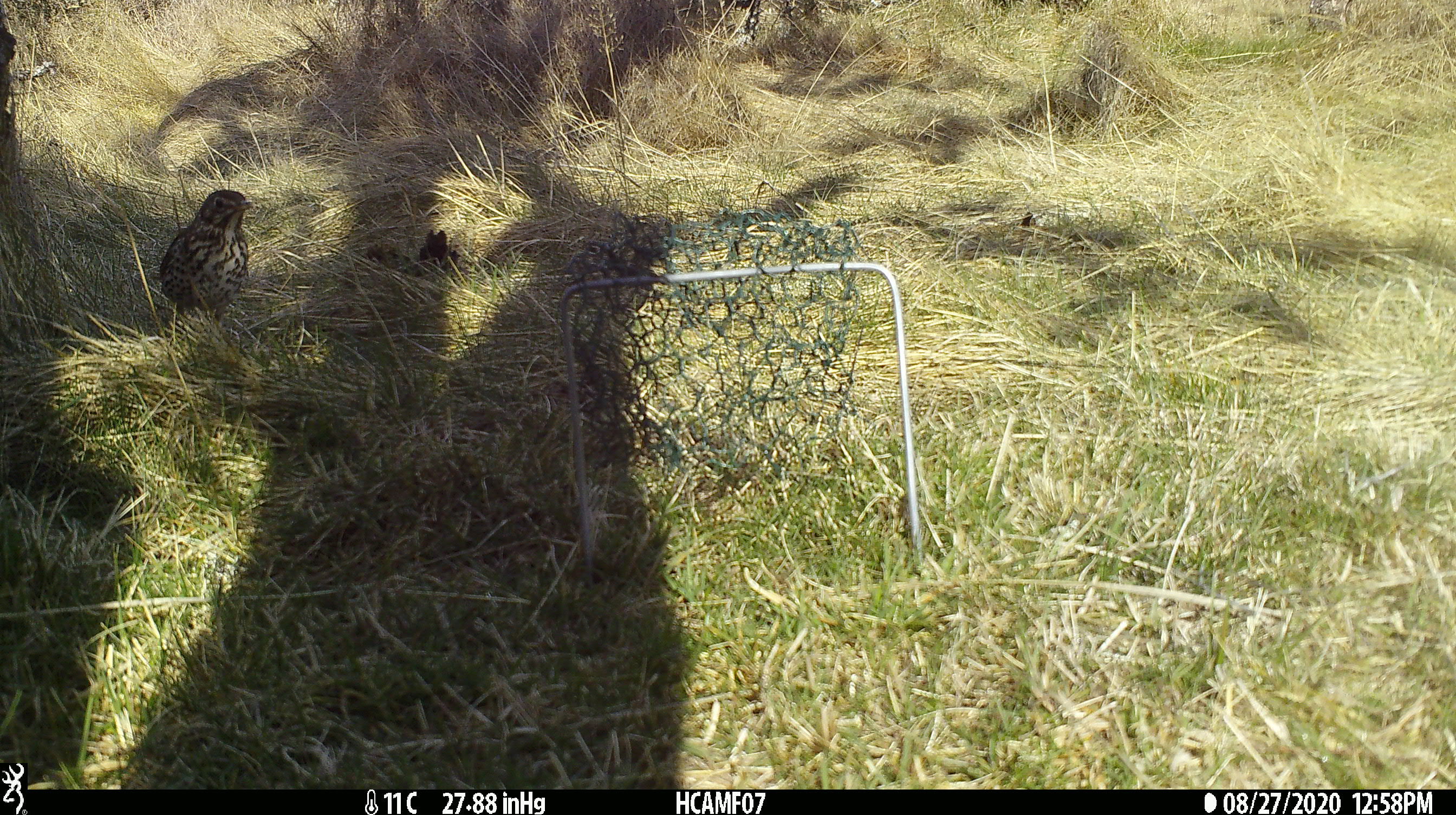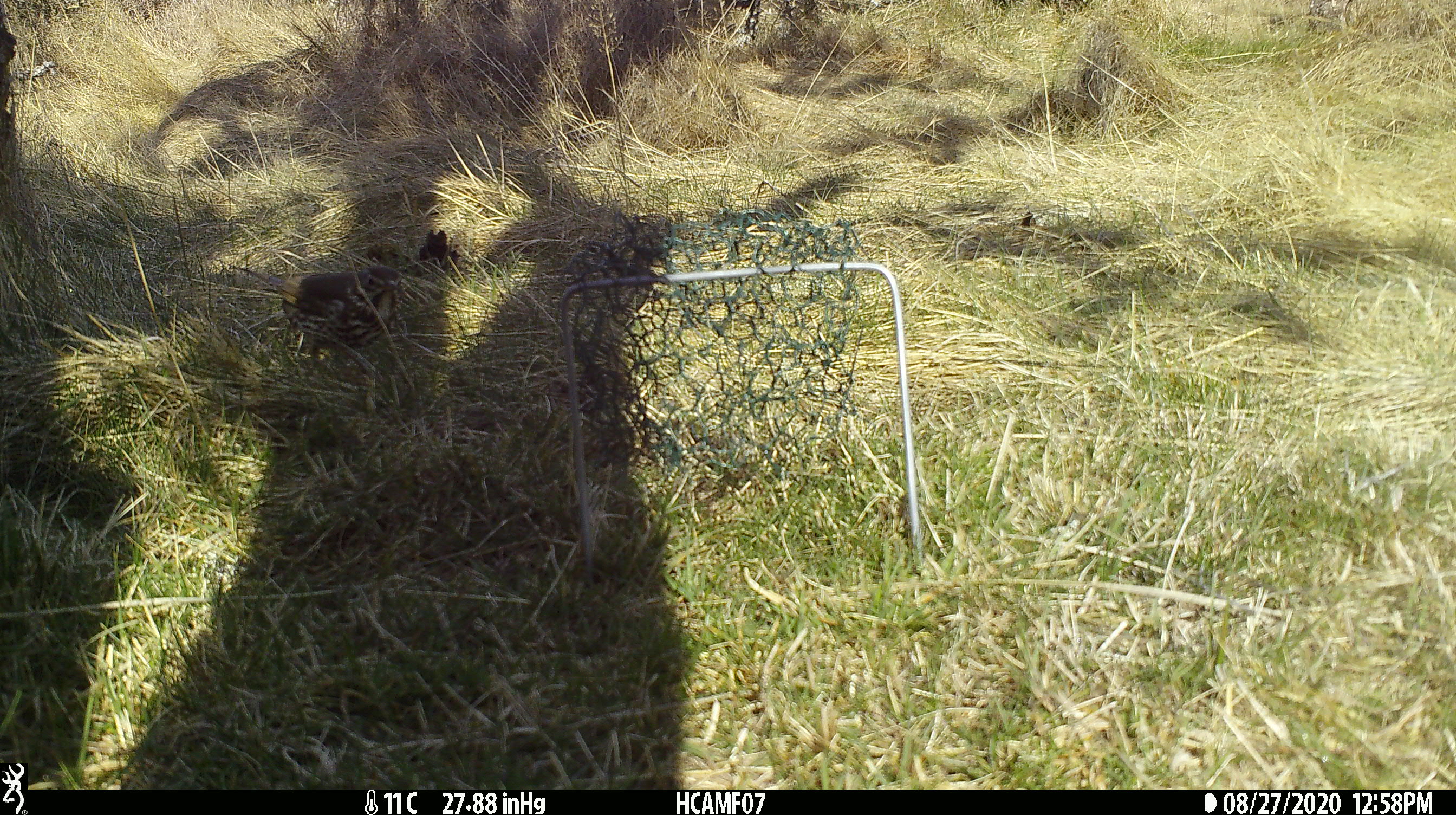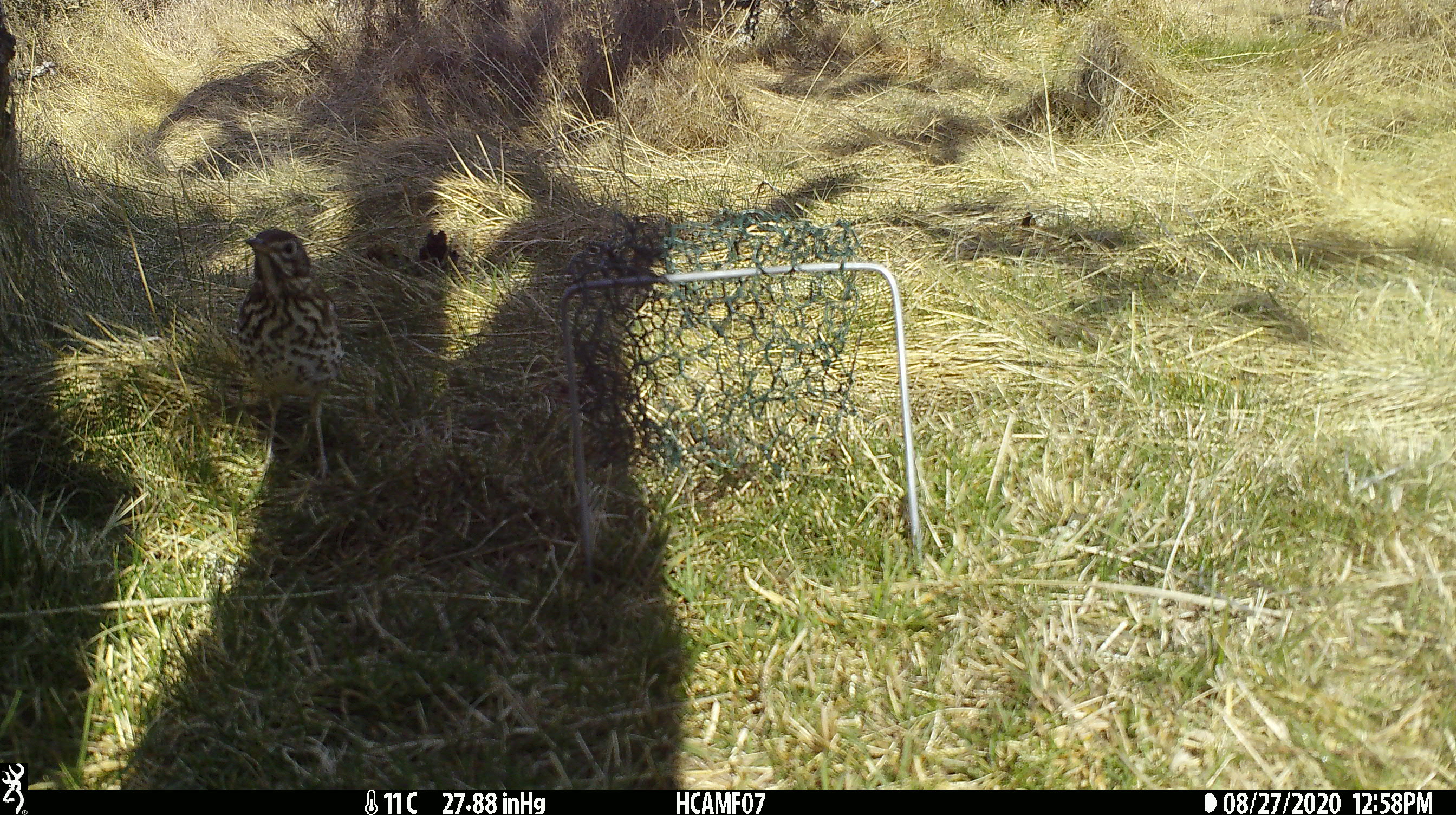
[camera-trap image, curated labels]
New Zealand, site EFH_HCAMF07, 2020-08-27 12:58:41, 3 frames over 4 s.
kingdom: Animalia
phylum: Chordata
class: Aves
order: Passeriformes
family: Turdidae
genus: Turdus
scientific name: Turdus philomelos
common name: song thrush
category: thrush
Thrush (song thrush) (Turdus philomelos).